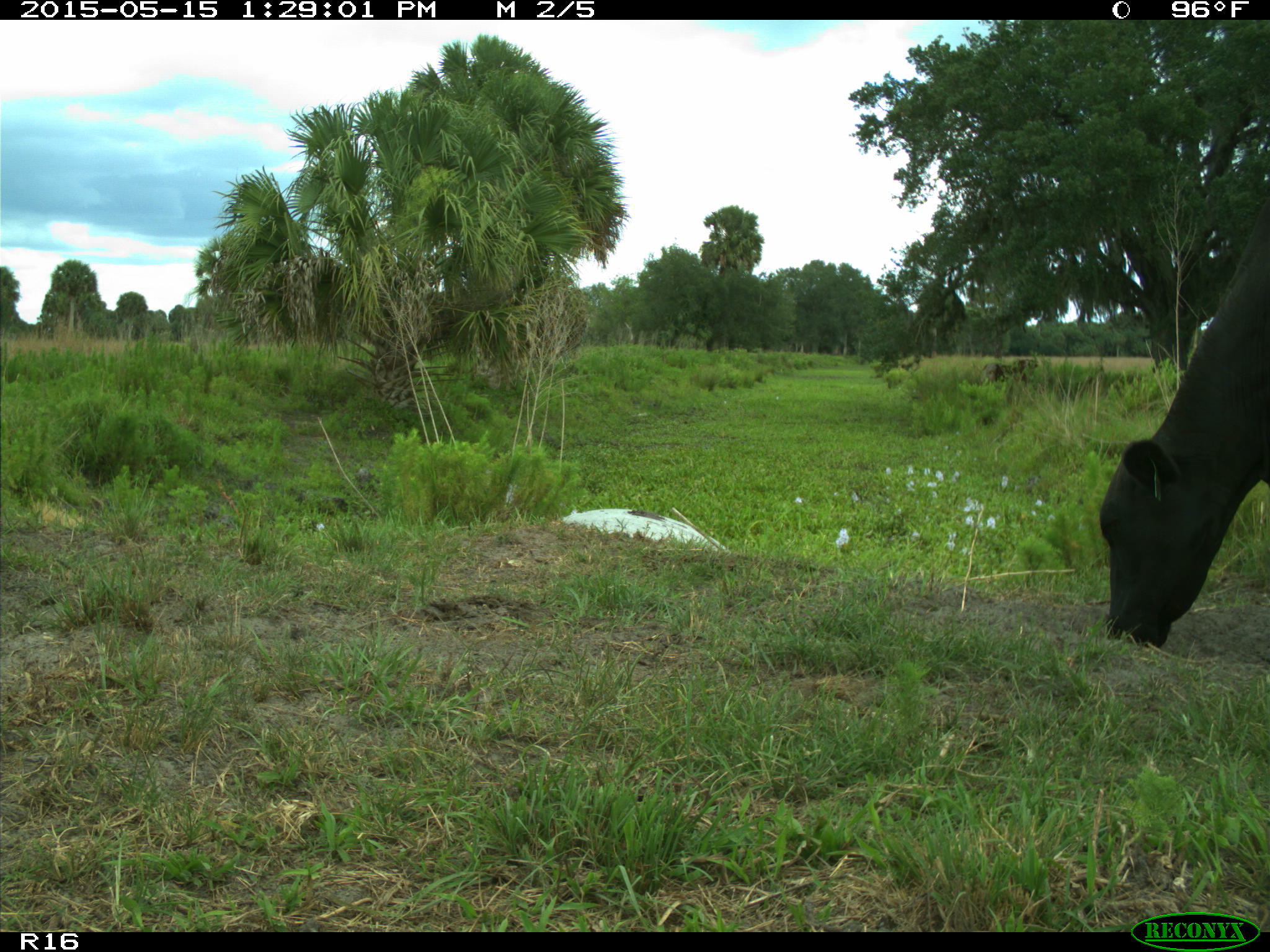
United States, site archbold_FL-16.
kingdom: Animalia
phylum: Chordata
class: Mammalia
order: Artiodactyla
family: Bovidae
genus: Bos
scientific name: Bos taurus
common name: domestic cow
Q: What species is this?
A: Bos taurus (domestic cow).